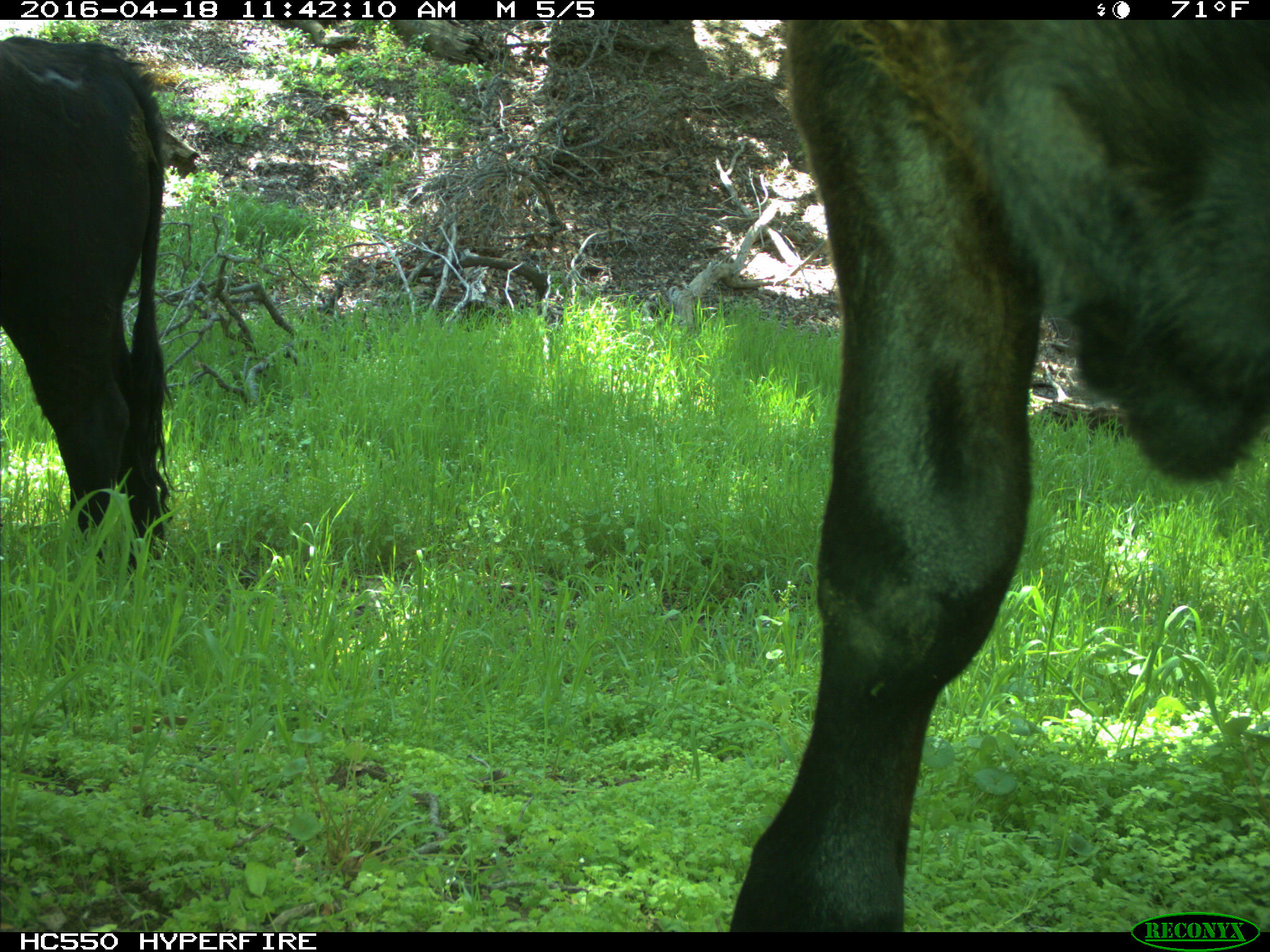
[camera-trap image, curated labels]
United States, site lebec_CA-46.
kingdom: Animalia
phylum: Chordata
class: Mammalia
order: Artiodactyla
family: Bovidae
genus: Bos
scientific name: Bos taurus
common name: domestic cow